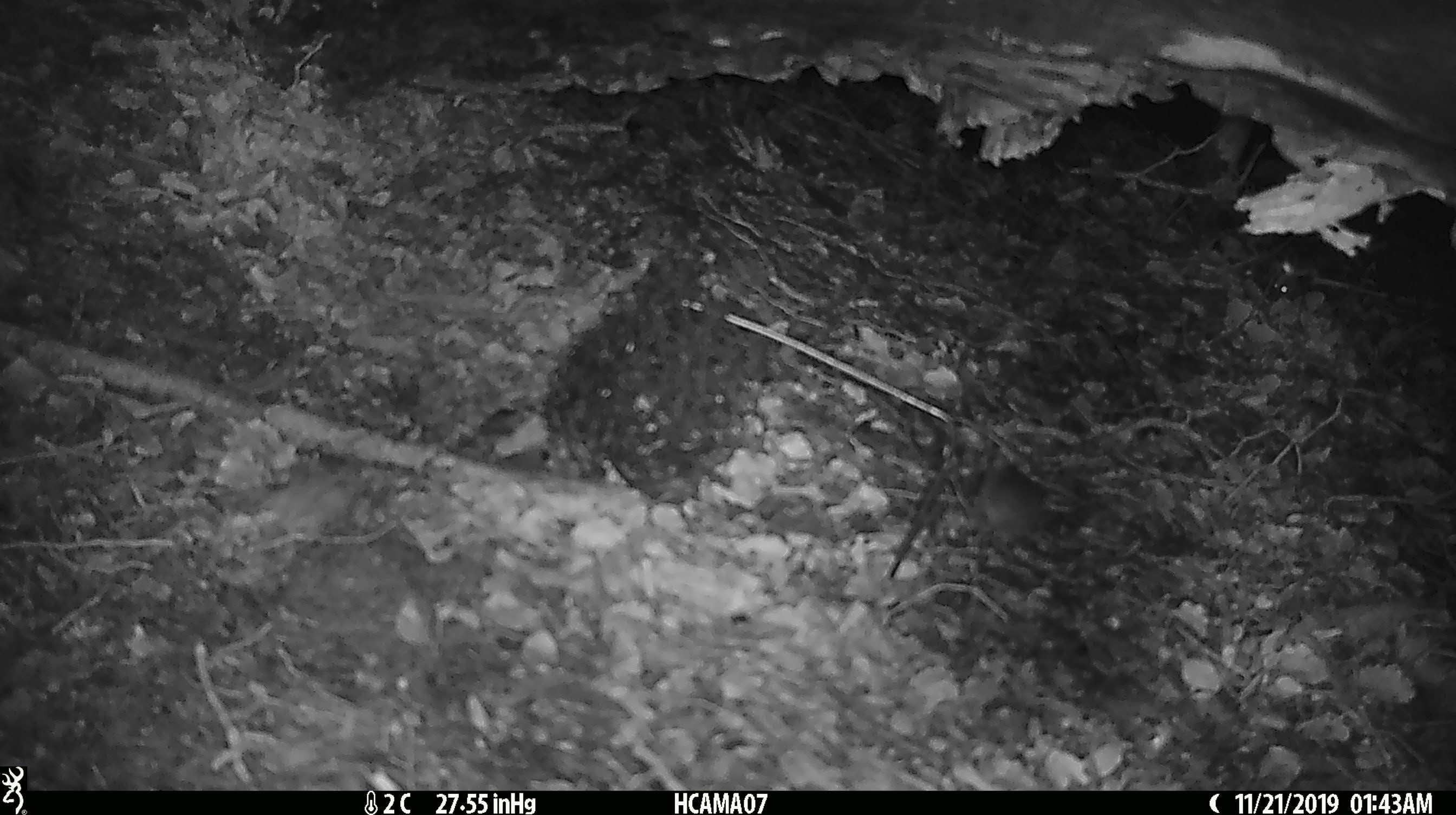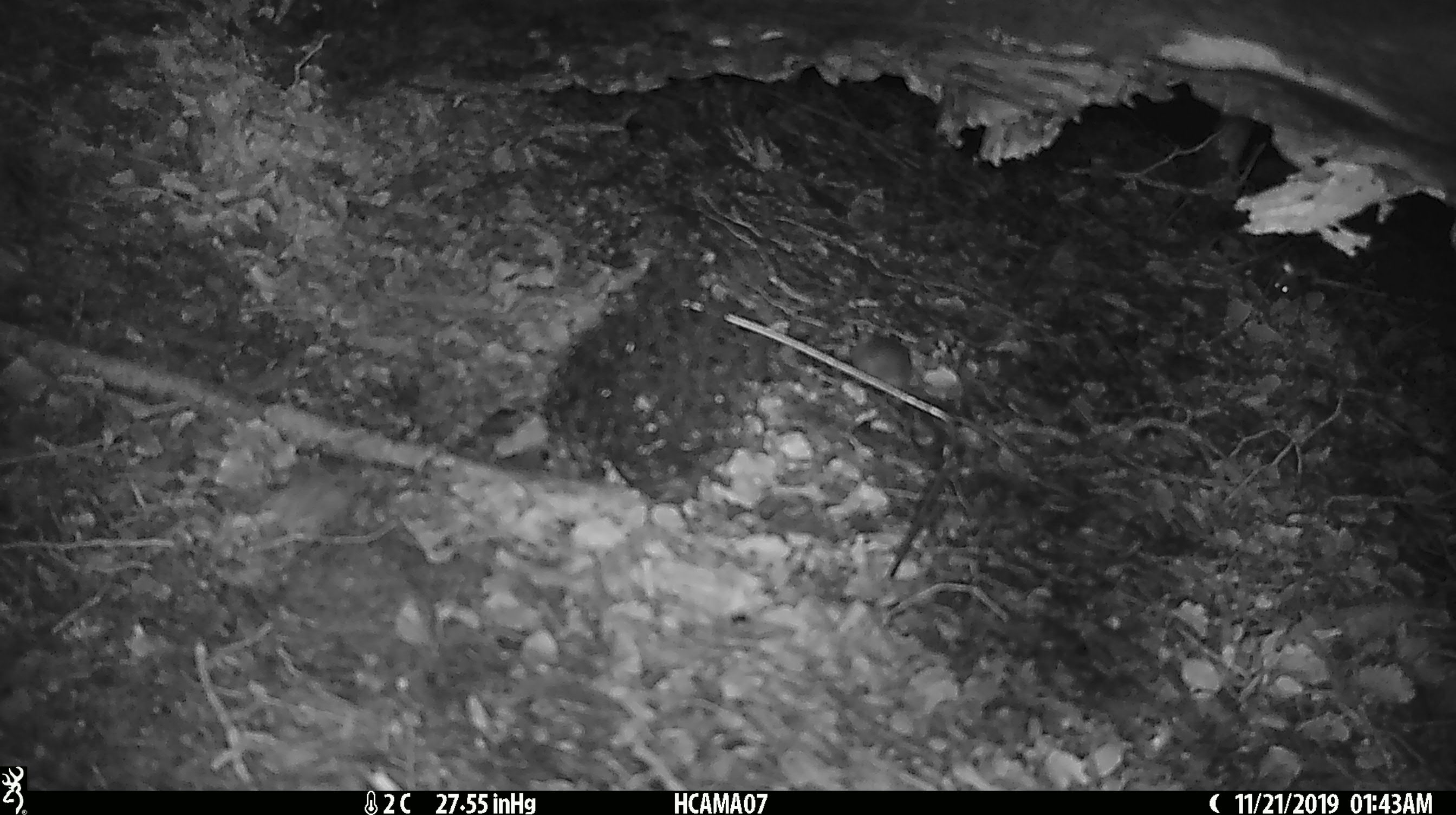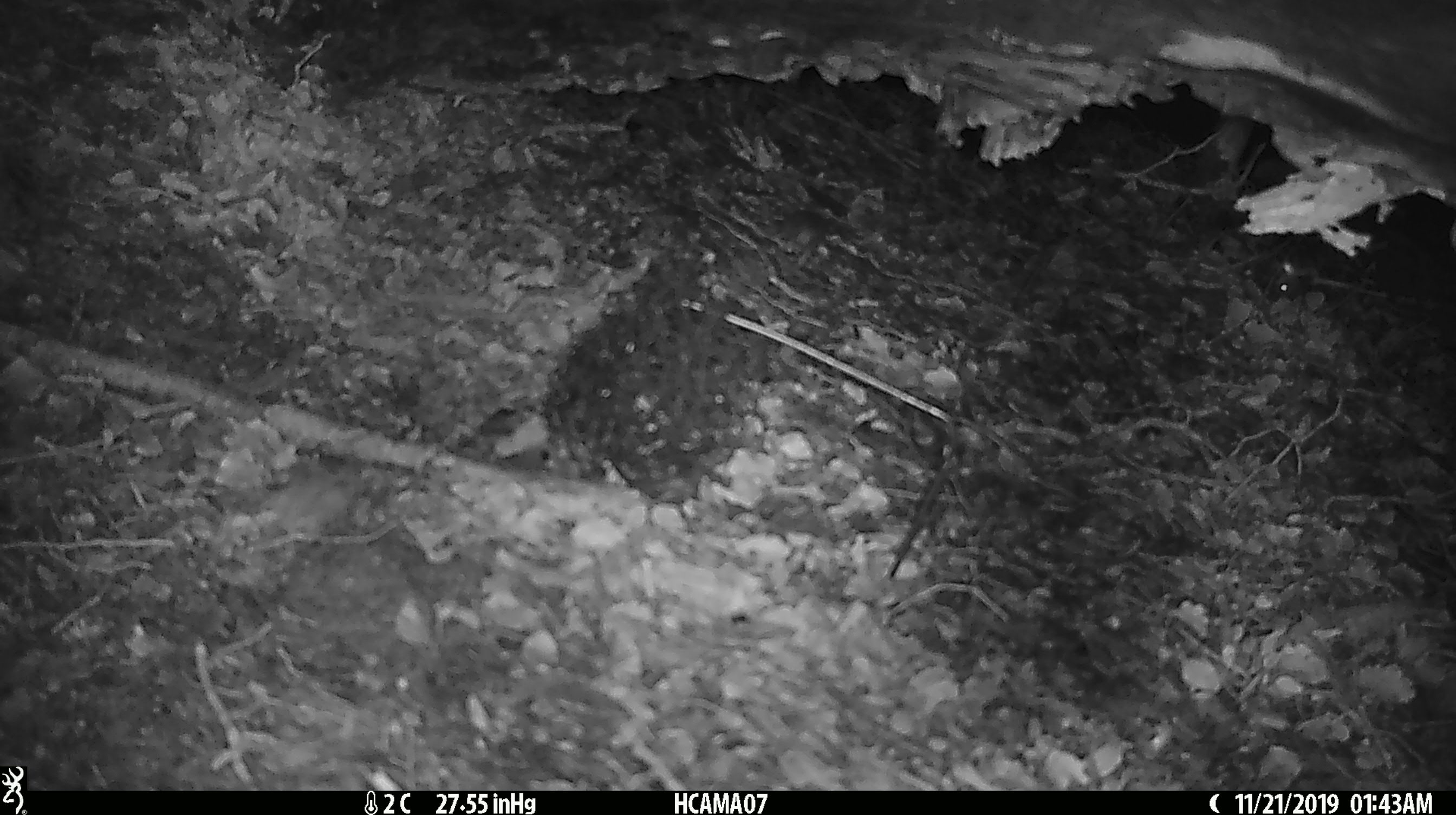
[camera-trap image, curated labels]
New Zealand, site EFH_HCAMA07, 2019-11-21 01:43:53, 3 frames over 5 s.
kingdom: Animalia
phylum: Chordata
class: Mammalia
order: Rodentia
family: Muridae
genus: Mus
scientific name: Mus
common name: mouse